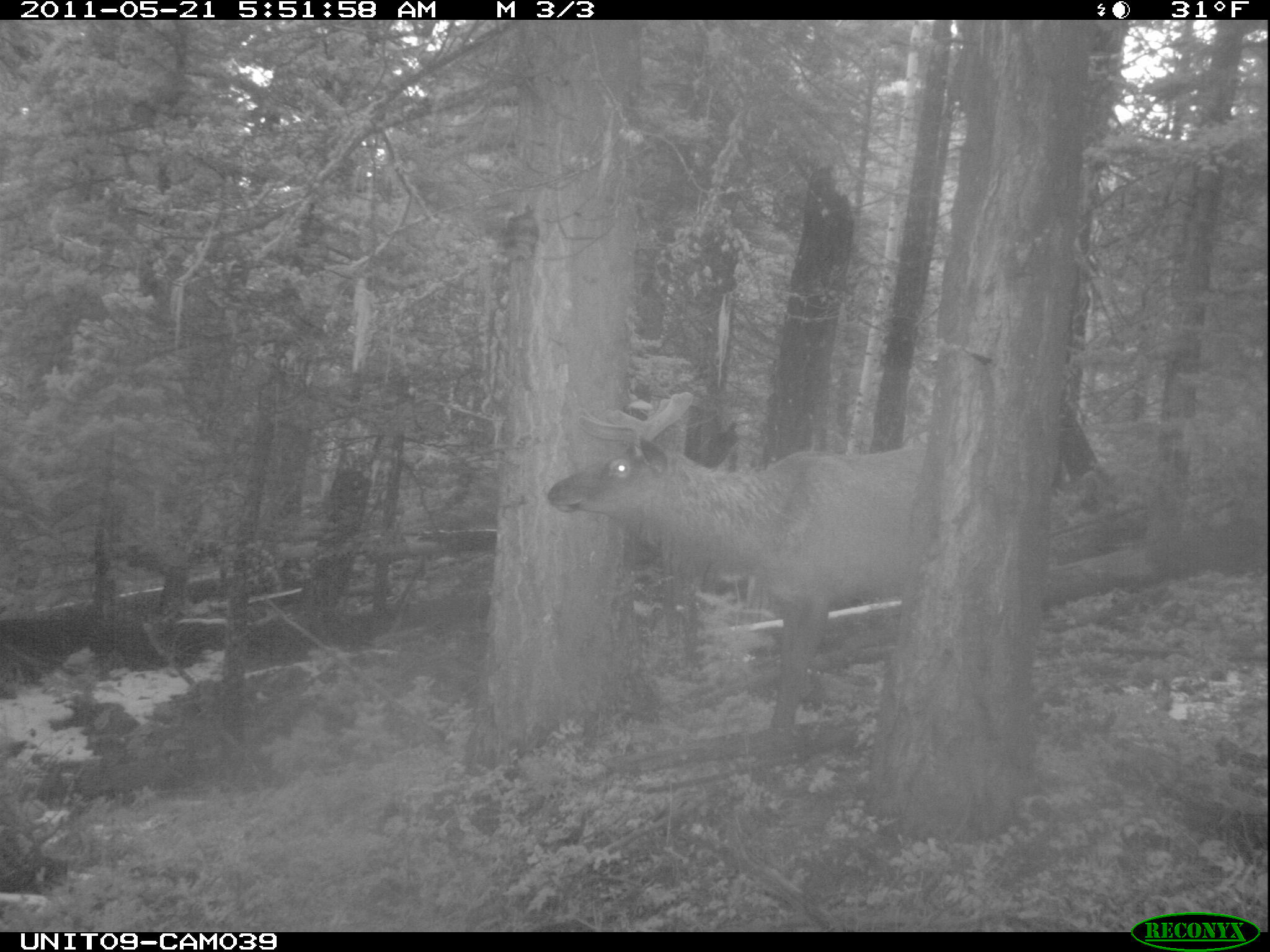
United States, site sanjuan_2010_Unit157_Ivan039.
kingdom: Animalia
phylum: Chordata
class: Mammalia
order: Artiodactyla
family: Cervidae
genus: Cervus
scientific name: Cervus elaphus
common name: red deer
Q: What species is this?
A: Cervus elaphus (red deer).